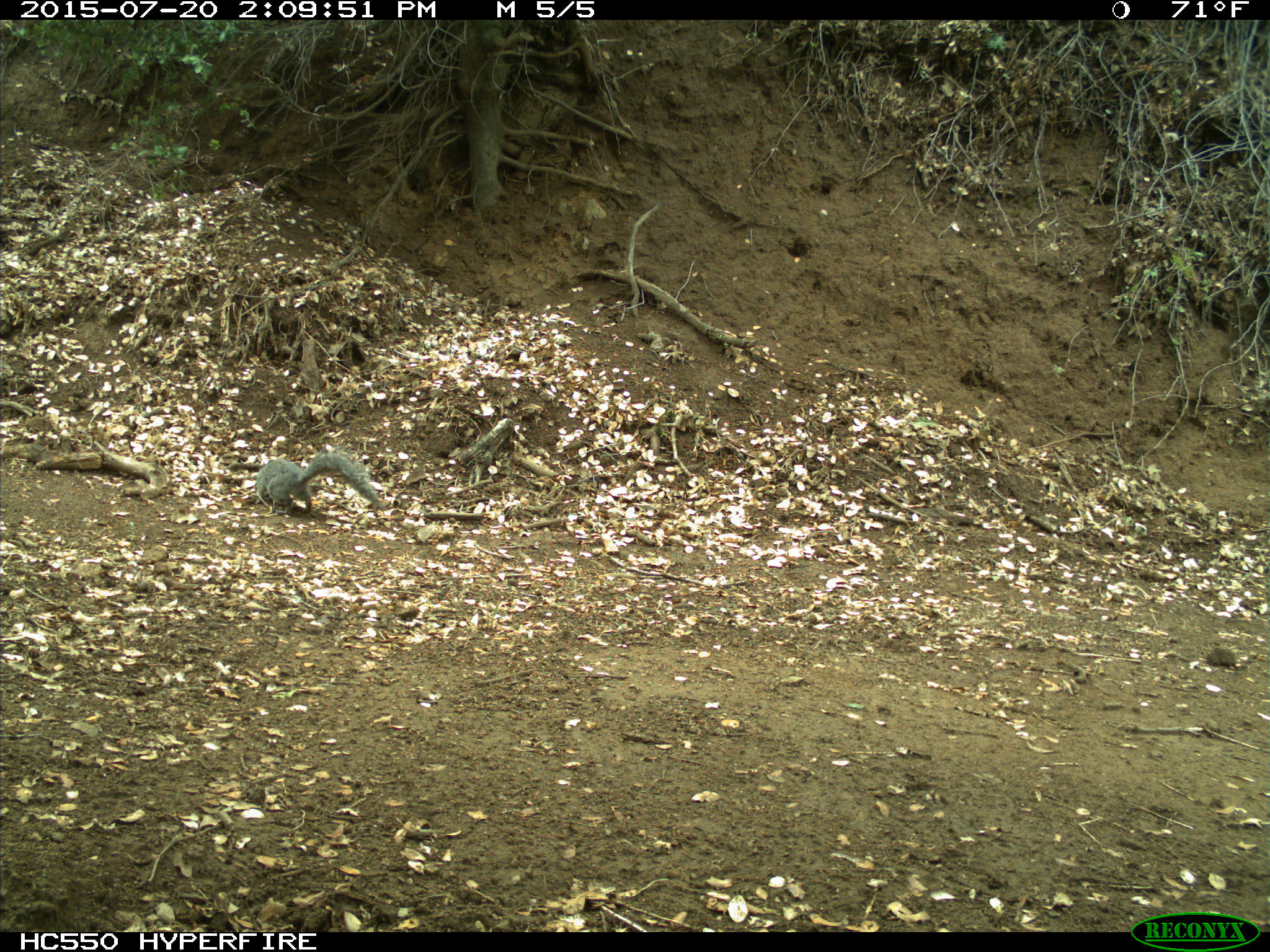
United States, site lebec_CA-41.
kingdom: Animalia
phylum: Chordata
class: Mammalia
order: Rodentia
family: Sciuridae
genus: Sciurus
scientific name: Sciurus carolinensis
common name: eastern gray squirrel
Sciurus carolinensis (eastern gray squirrel).